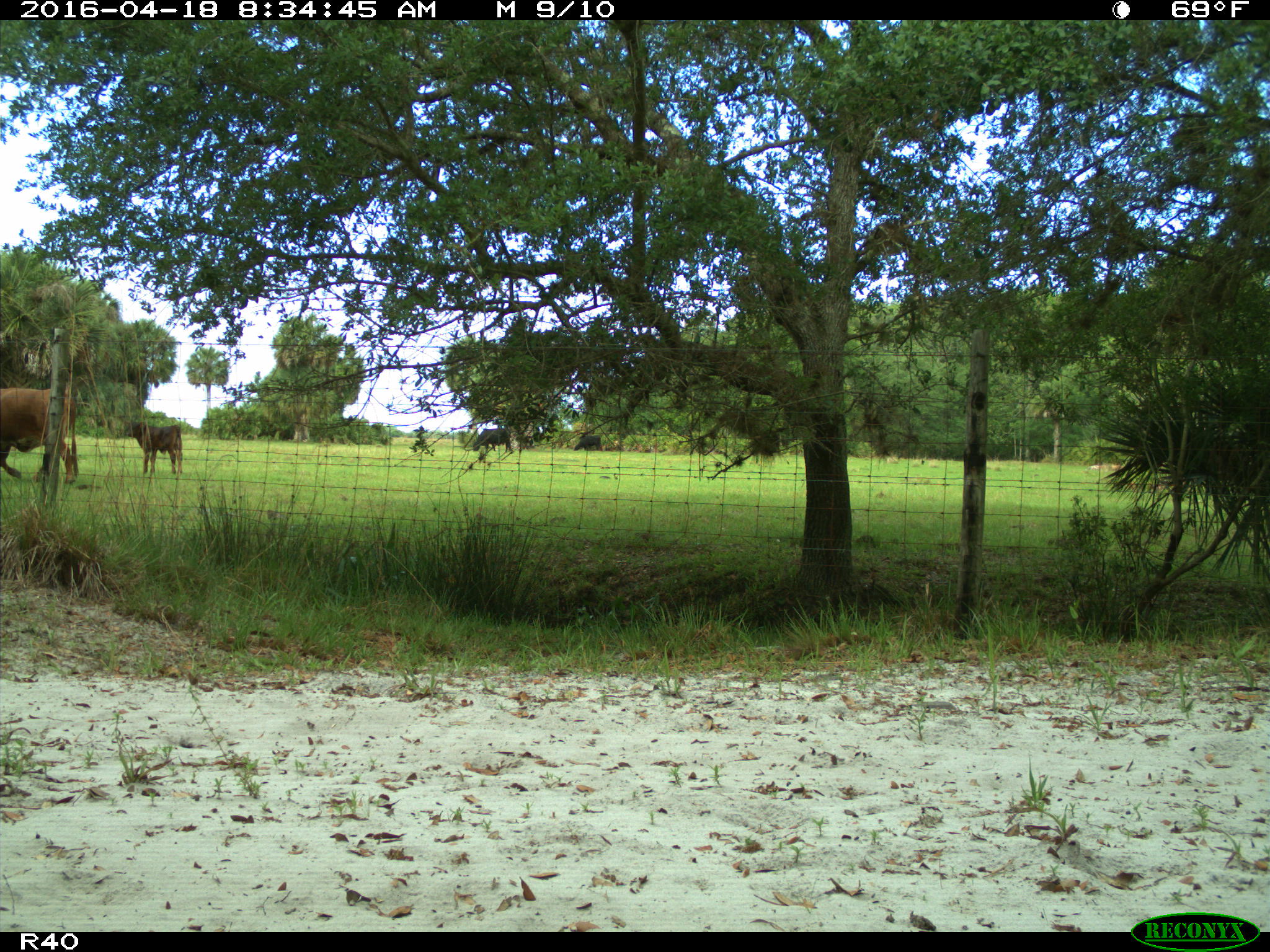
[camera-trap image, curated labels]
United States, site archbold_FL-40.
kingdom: Animalia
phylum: Chordata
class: Mammalia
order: Artiodactyla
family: Bovidae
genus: Bos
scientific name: Bos taurus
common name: domestic cow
Bos taurus (domestic cow).